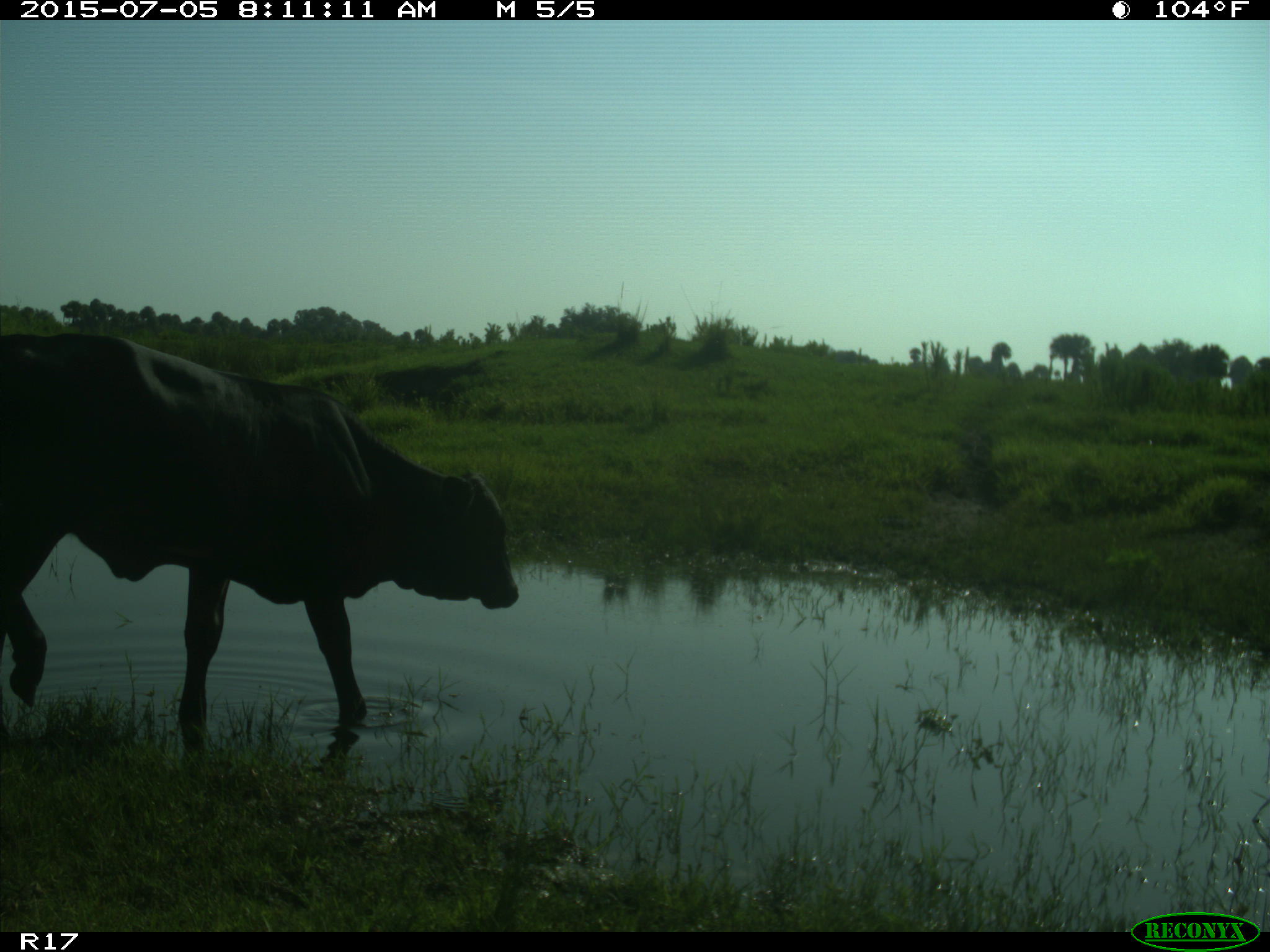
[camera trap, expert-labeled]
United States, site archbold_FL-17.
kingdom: Animalia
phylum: Chordata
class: Mammalia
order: Artiodactyla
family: Bovidae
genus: Bos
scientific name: Bos taurus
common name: domestic cow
Bos taurus (domestic cow).